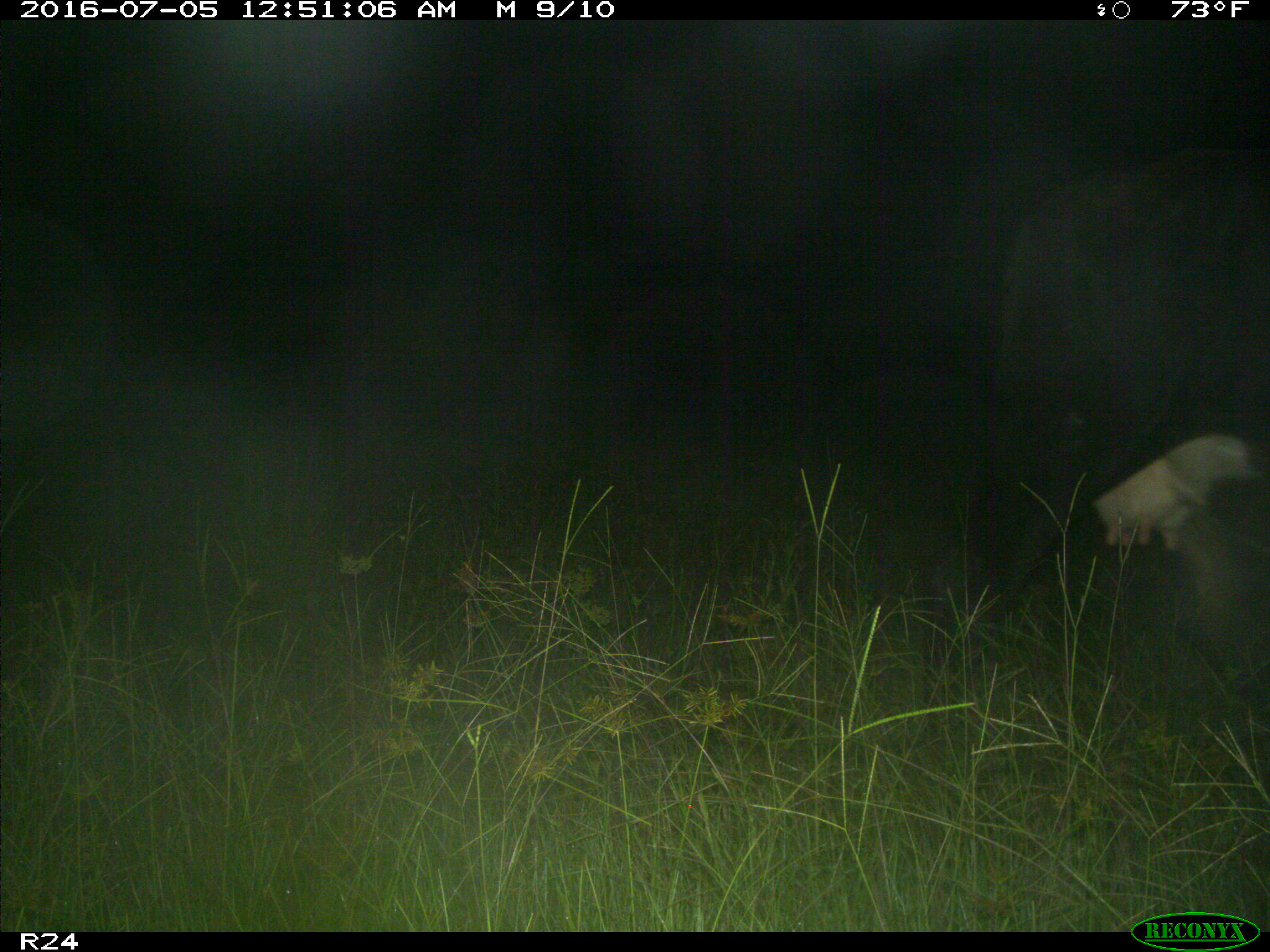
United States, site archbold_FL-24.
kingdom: Animalia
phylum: Chordata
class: Mammalia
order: Artiodactyla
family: Bovidae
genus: Bos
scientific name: Bos taurus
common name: domestic cow